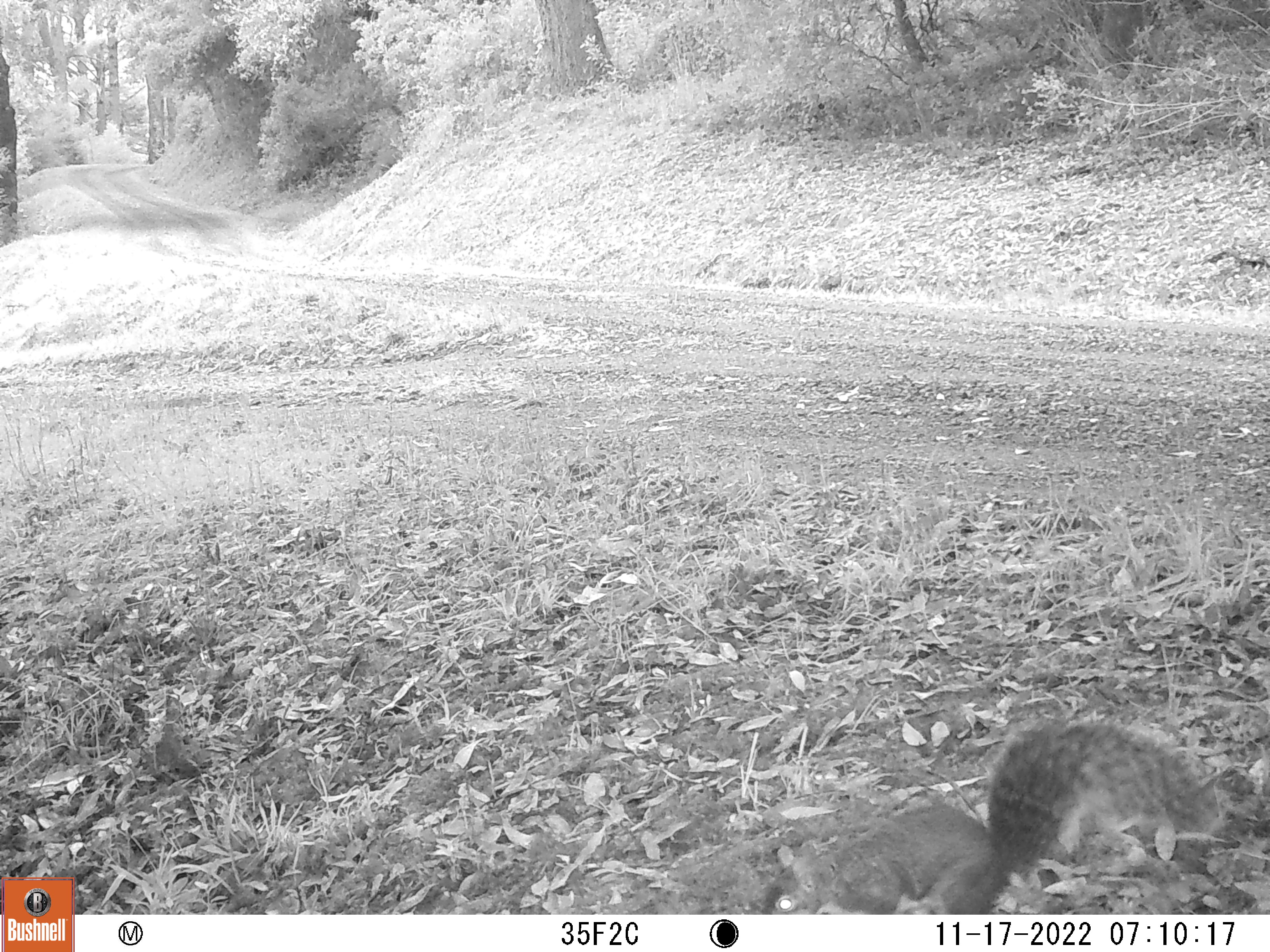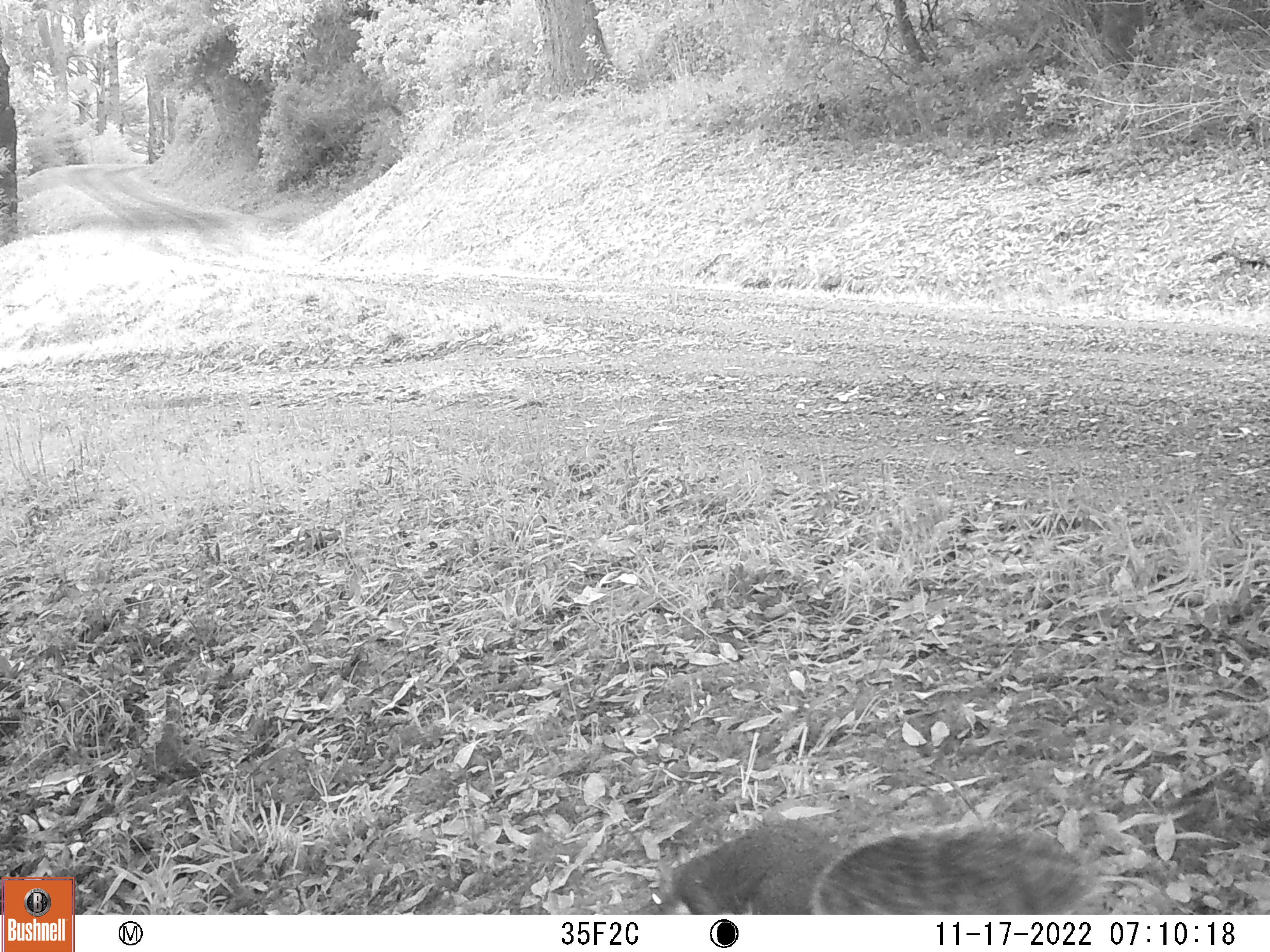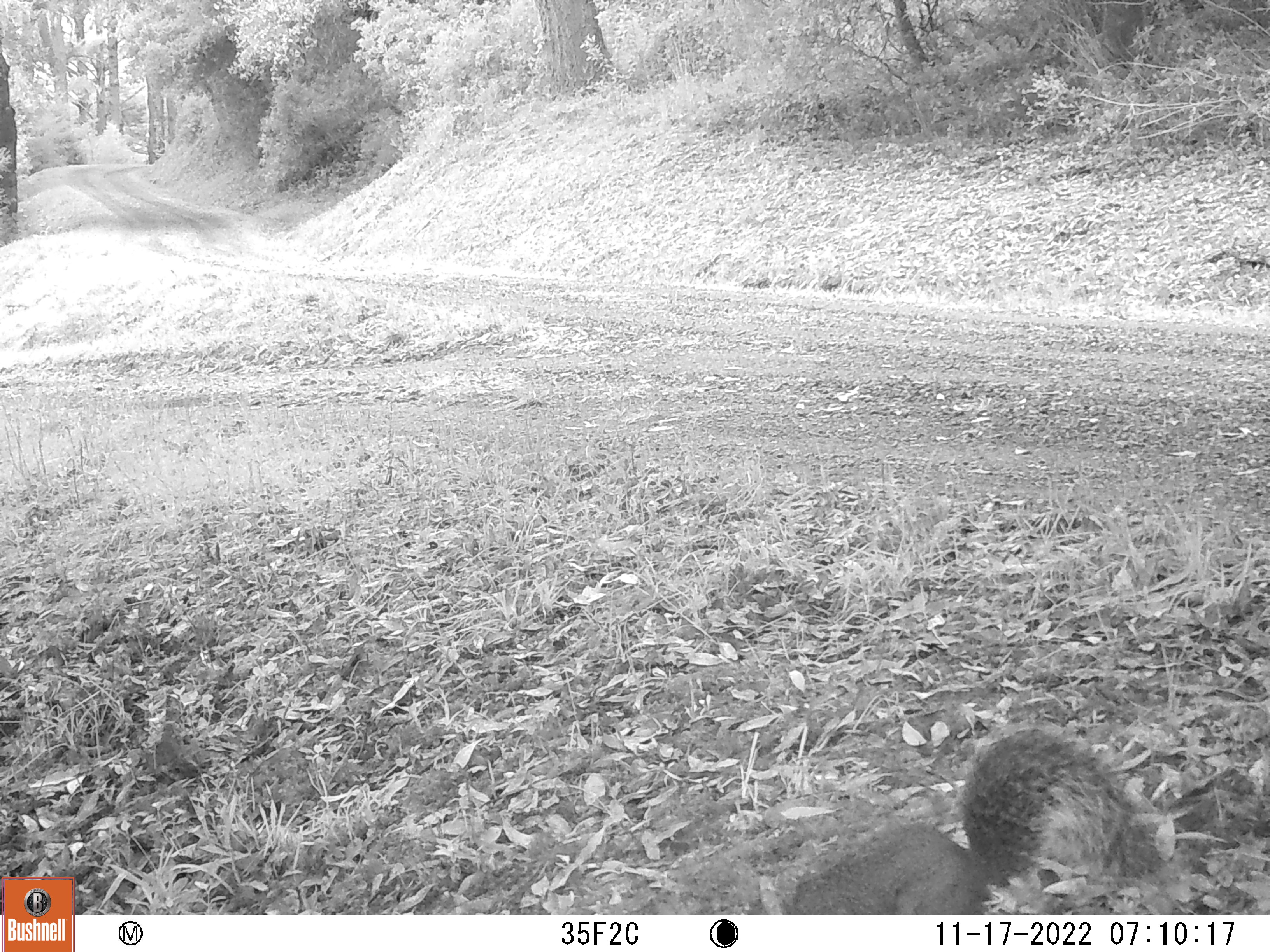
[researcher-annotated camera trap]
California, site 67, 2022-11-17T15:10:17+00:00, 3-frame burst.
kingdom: Animalia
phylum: Chordata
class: Mammalia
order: Rodentia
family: Sciuridae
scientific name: Sciuridae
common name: squirrel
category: unknown squirrel